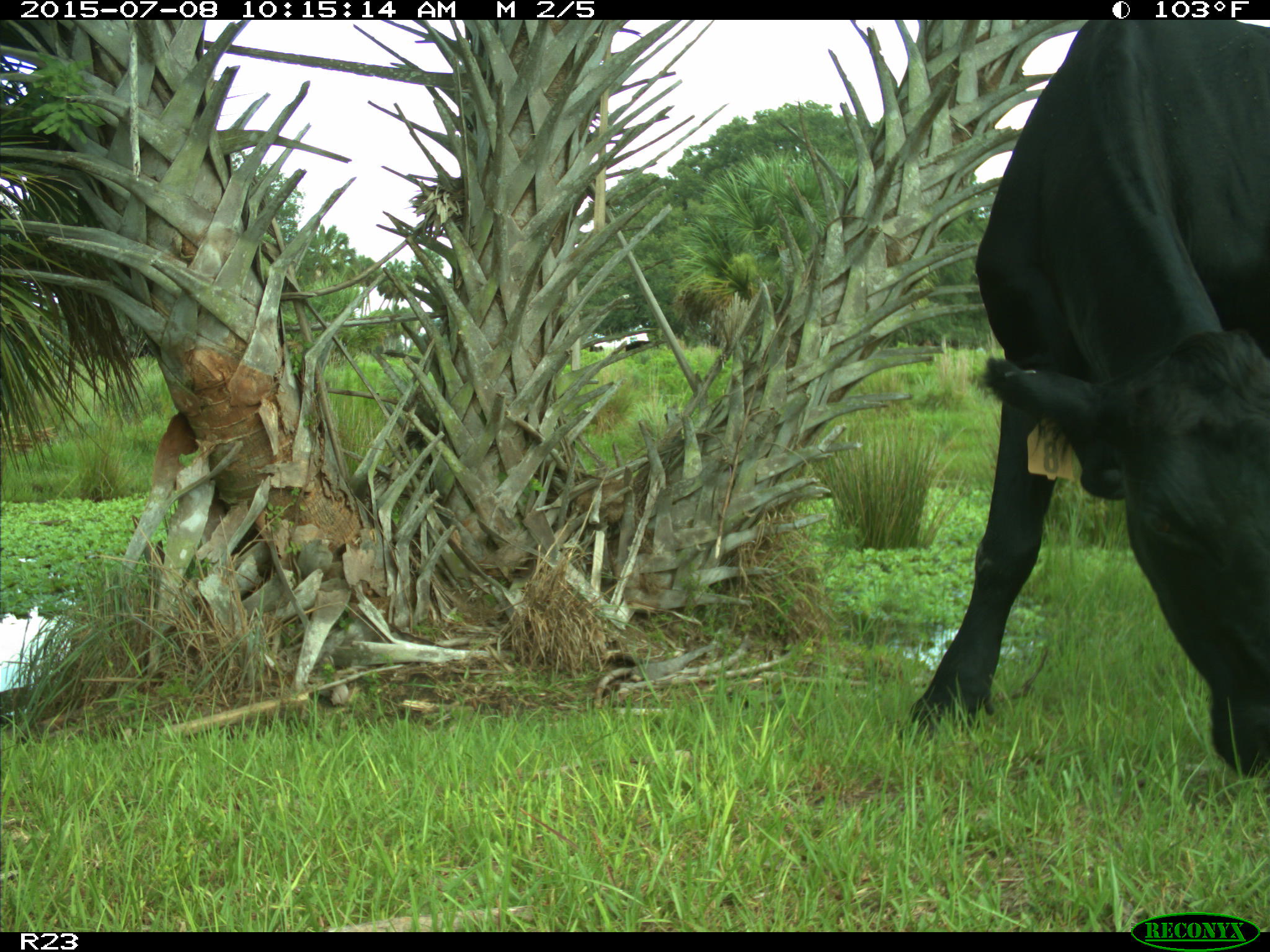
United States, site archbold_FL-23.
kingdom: Animalia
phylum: Chordata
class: Mammalia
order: Artiodactyla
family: Bovidae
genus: Bos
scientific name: Bos taurus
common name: domestic cow